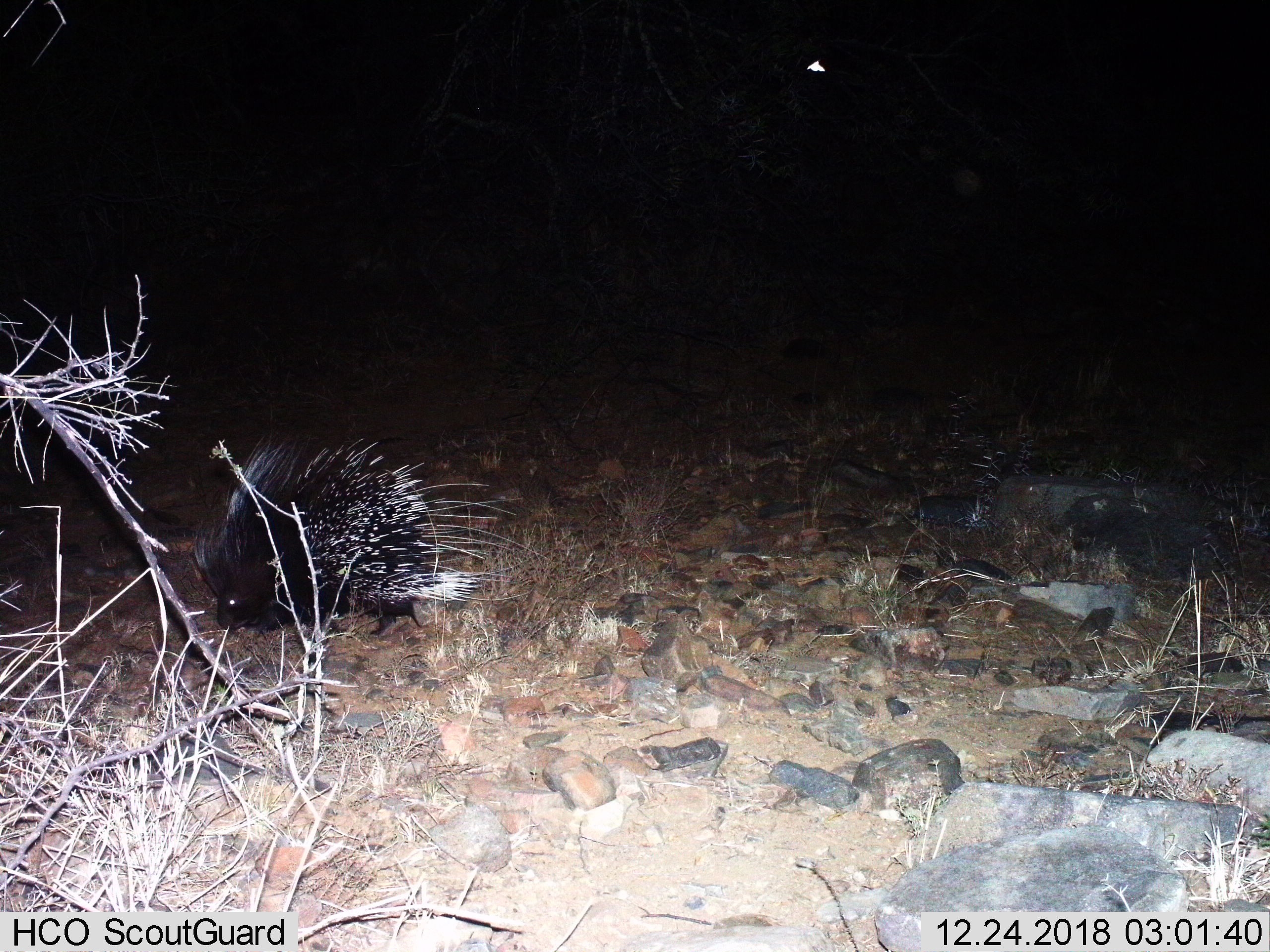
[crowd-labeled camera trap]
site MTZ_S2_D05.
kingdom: Animalia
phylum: Chordata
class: Mammalia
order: Rodentia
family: Hystricidae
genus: Hystrix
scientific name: Hystrix cristata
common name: crested porcupine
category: porcupine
Porcupine (crested porcupine) (Hystrix cristata), count 1. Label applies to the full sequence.